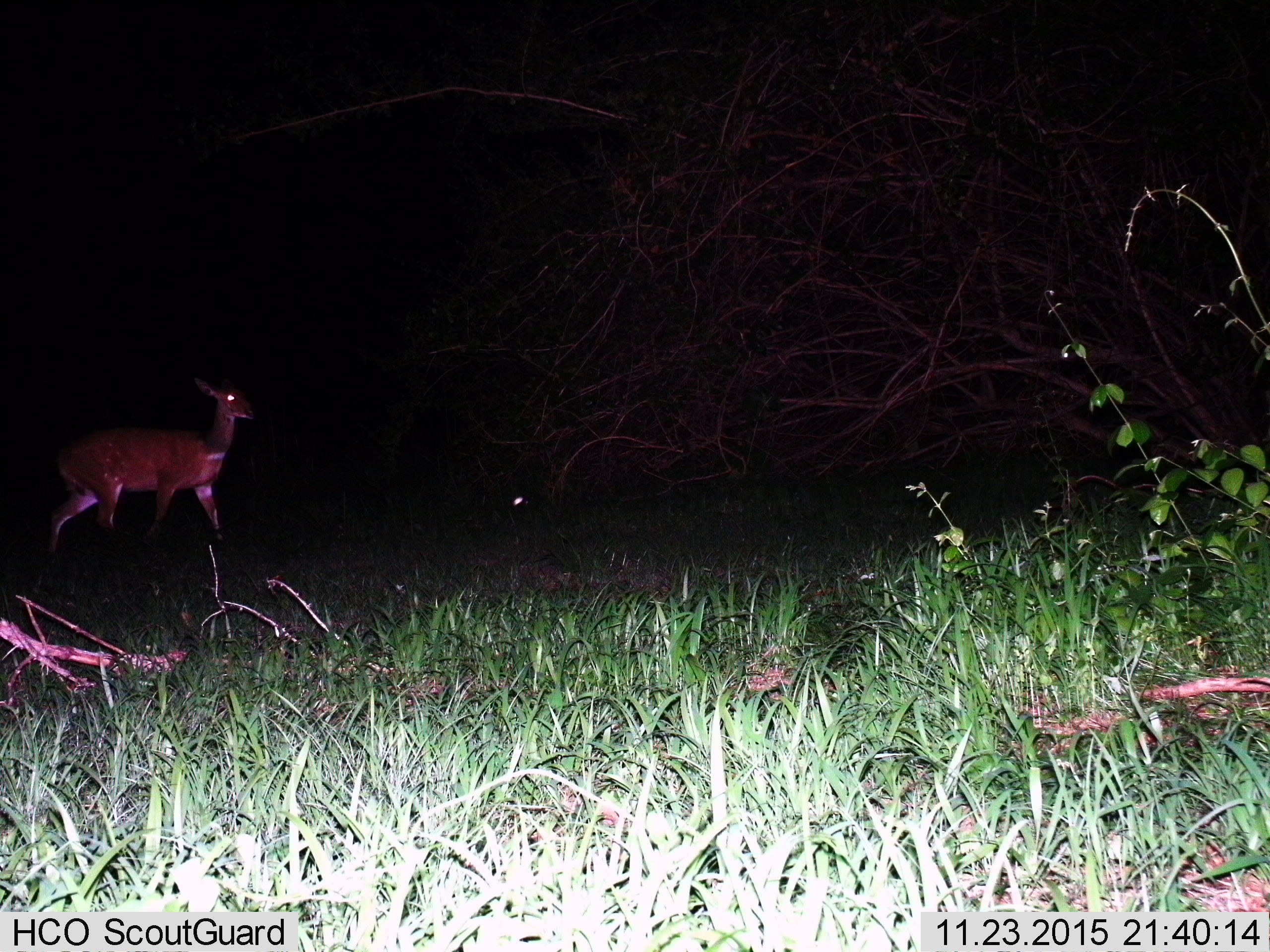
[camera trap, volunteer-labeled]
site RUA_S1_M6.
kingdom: Animalia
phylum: Chordata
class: Mammalia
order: Artiodactyla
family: Bovidae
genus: Tragelaphus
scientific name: Tragelaphus scriptus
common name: bushbuck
Bushbuck (Tragelaphus scriptus), count 1. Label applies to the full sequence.